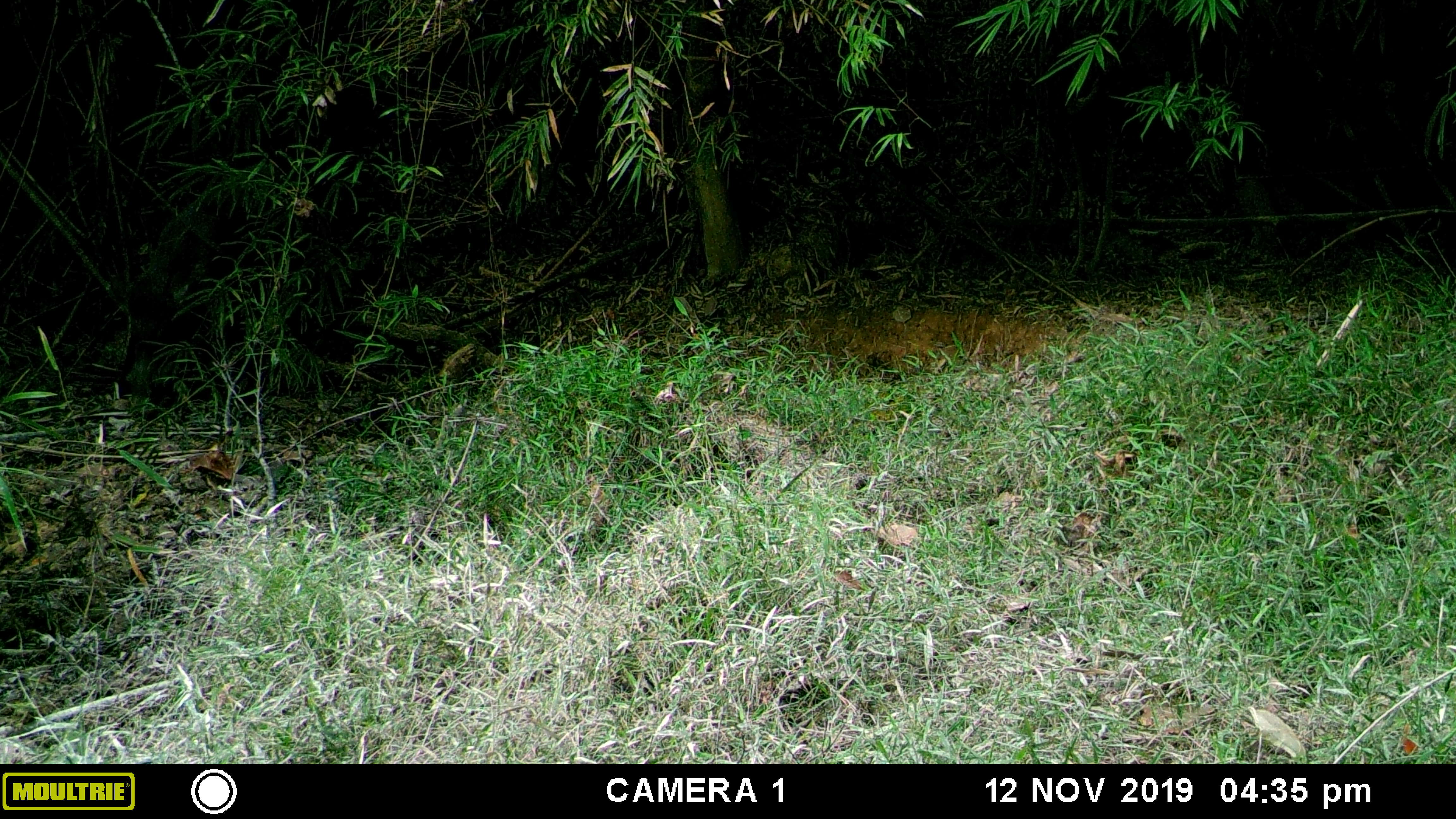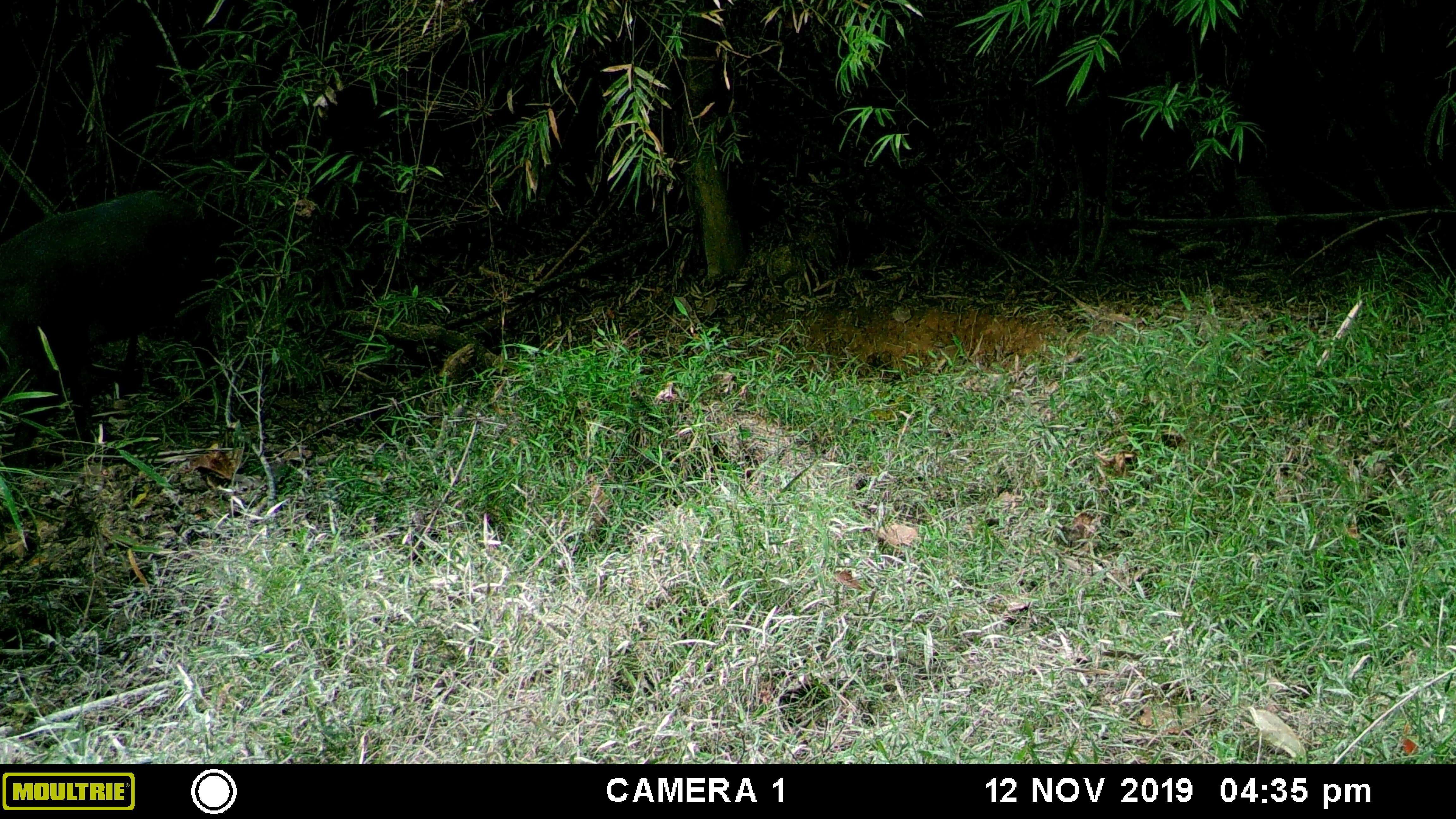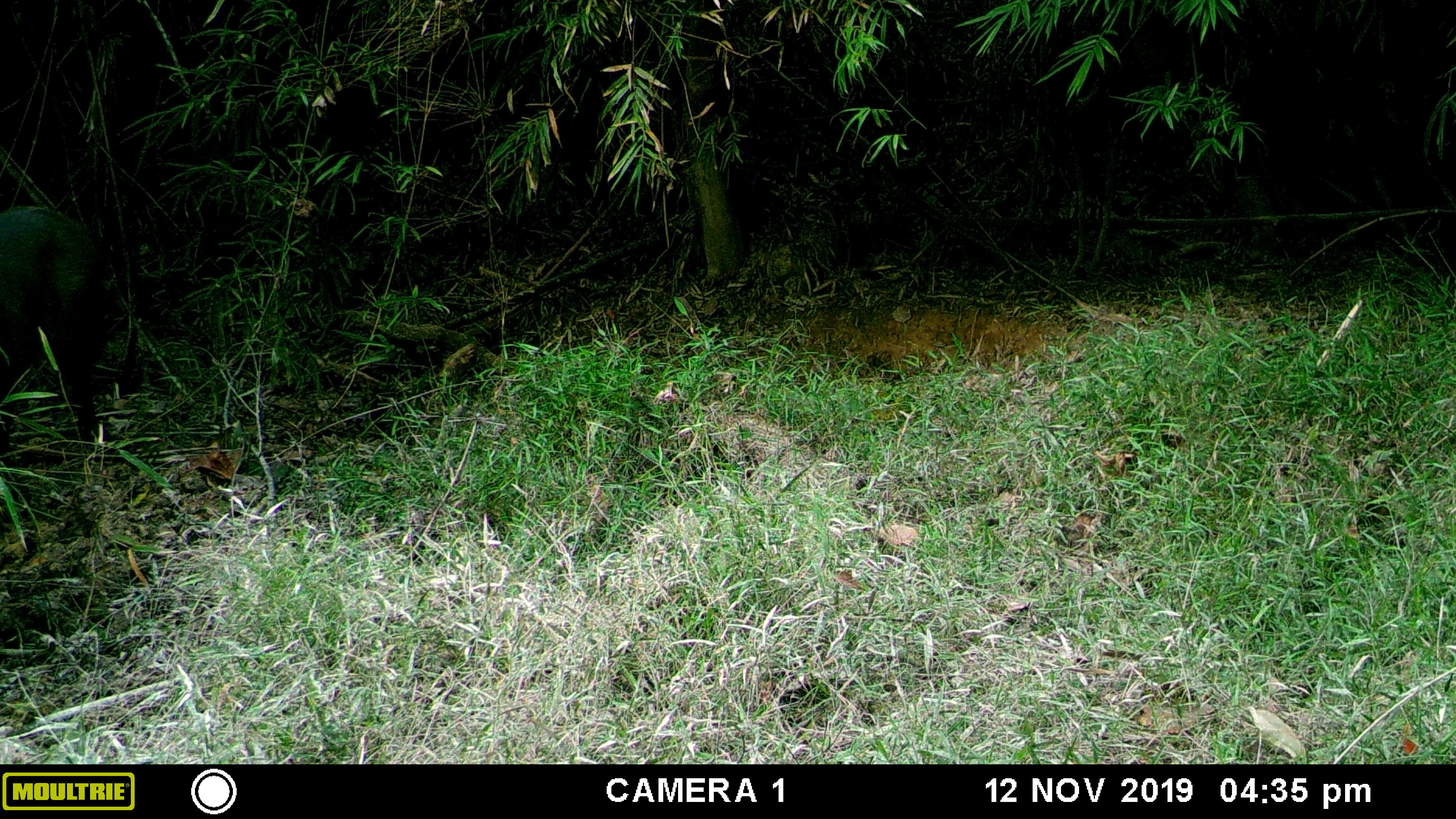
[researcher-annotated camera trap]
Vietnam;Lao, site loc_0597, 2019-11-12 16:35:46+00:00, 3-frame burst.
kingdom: Animalia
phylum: Chordata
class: Mammalia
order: Artiodactyla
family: Suidae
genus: Sus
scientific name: Sus scrofa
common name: eurasian wild pig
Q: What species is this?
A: Eurasian wild pig (Sus scrofa).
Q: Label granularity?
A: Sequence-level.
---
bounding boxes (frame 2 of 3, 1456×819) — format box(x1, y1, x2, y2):
eurasian wild pig: box(0, 184, 264, 454)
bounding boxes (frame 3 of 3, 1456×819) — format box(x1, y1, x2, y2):
eurasian wild pig: box(0, 203, 107, 441)